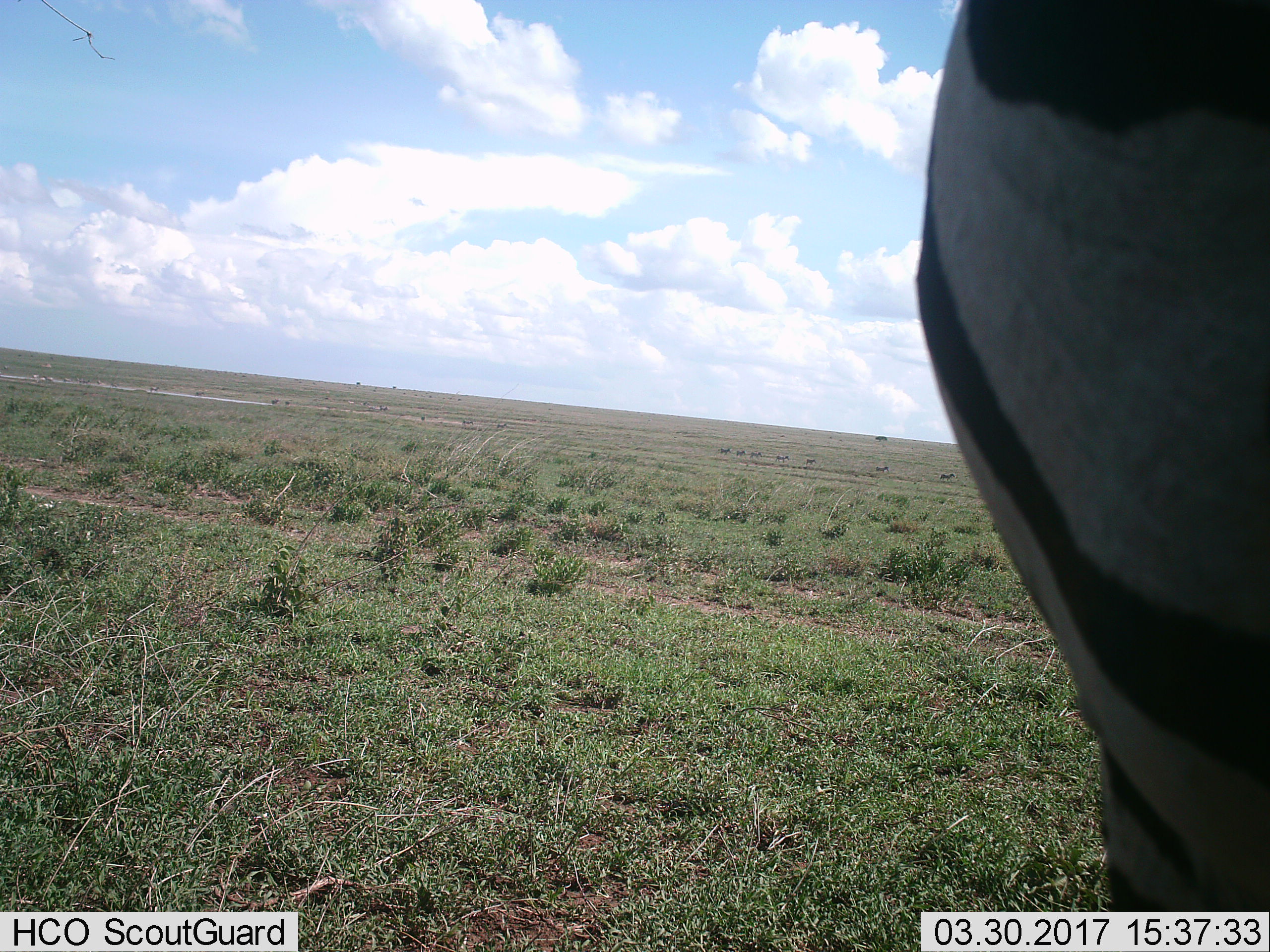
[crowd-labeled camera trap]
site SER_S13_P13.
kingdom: Animalia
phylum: Chordata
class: Mammalia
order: Perissodactyla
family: Equidae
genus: Equus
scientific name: Equus quagga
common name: plains zebra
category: zebraplains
Zebraplains (plains zebra) (Equus quagga), count 8. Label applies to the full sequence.